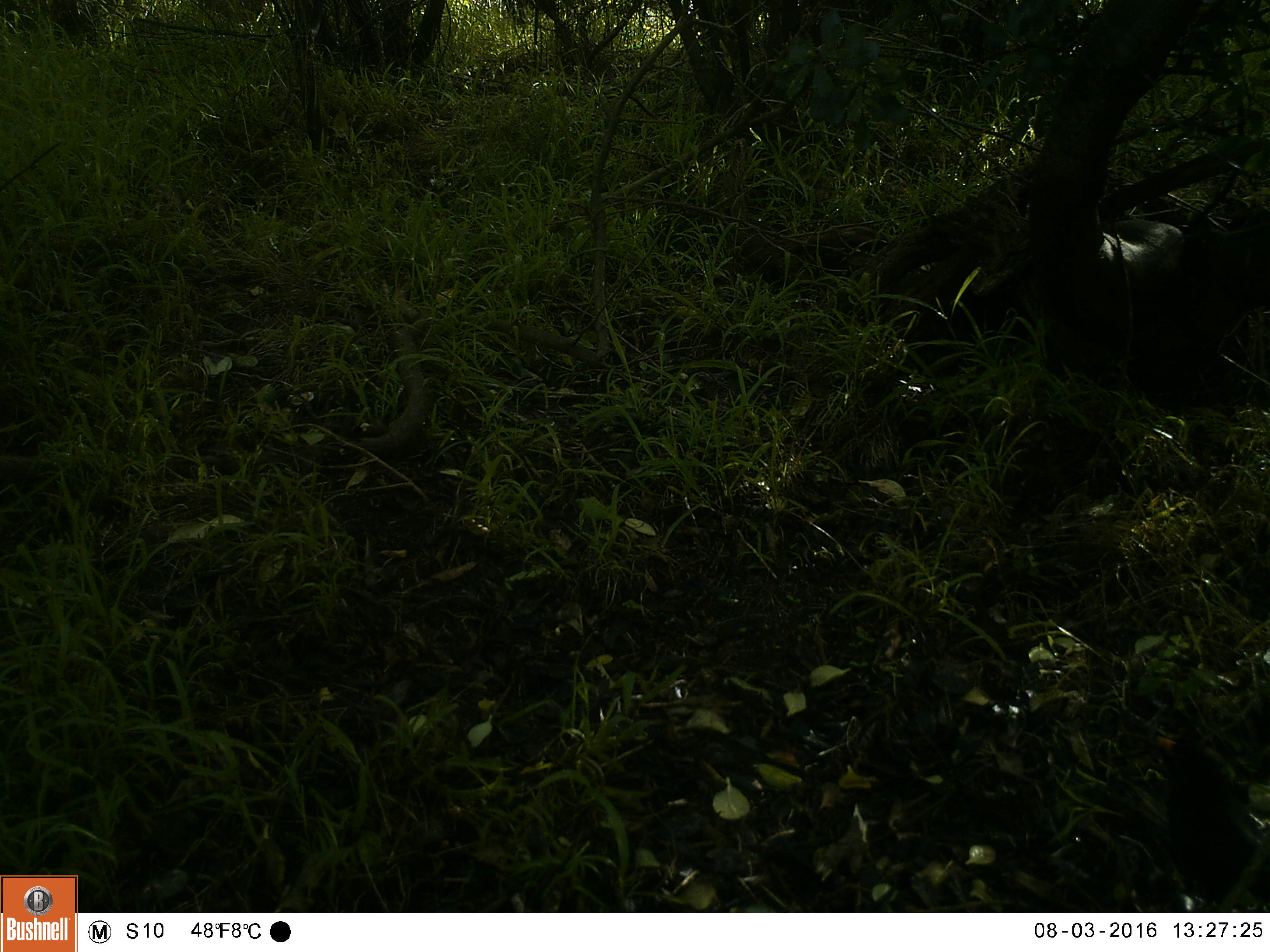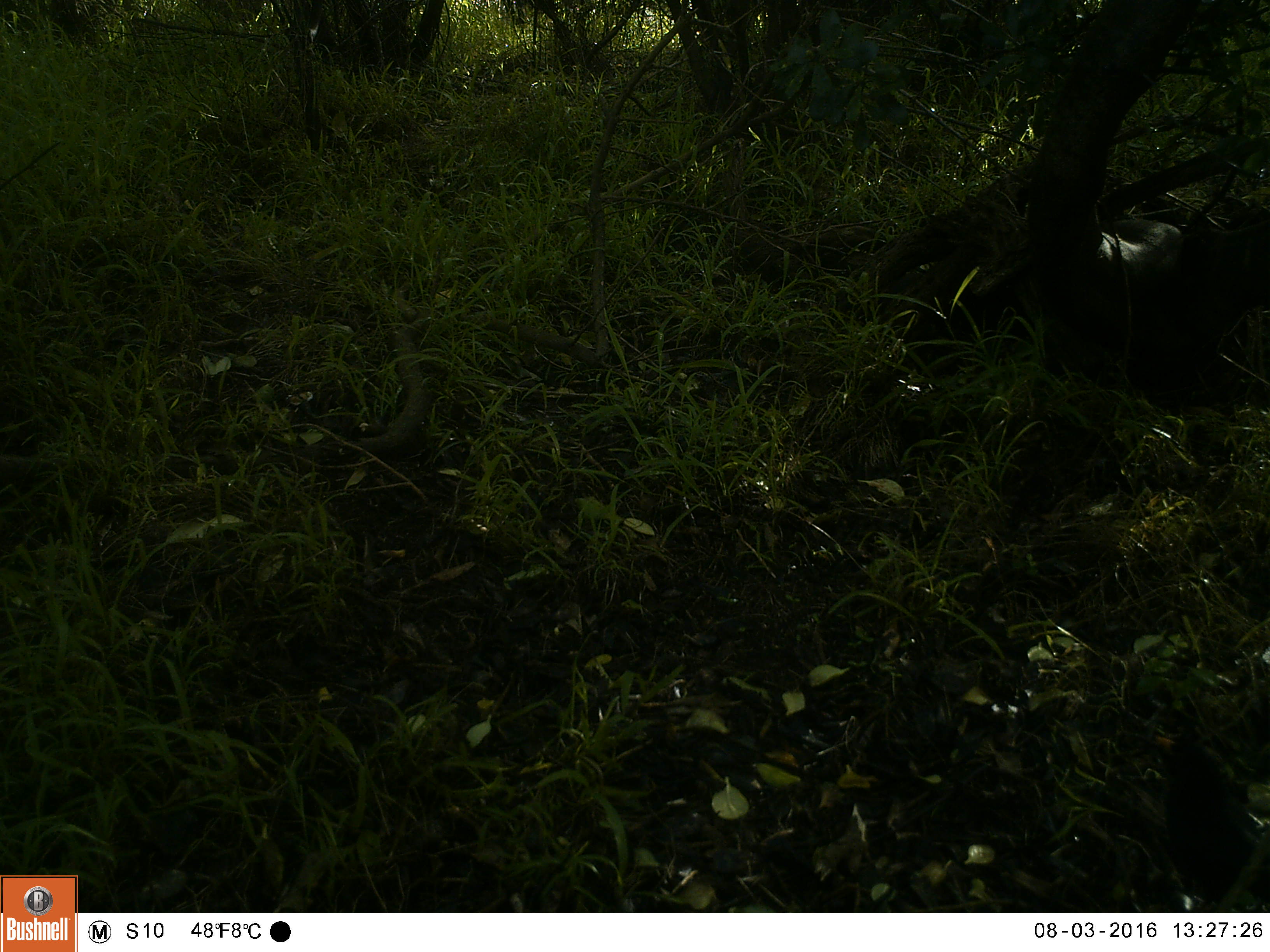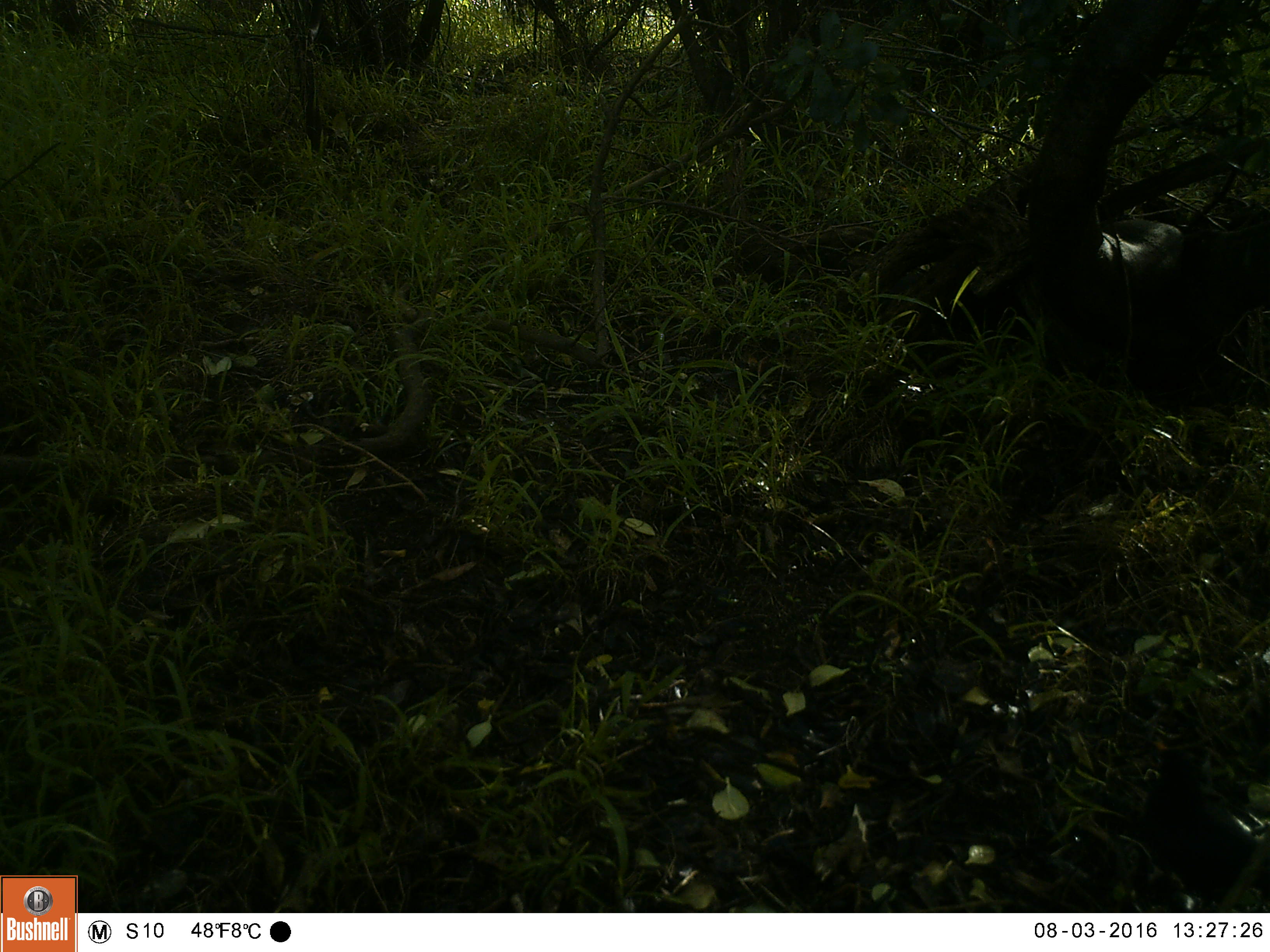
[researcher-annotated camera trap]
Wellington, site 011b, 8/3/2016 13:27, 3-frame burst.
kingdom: Animalia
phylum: Chordata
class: Aves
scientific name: Aves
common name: bird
Bird (Aves).